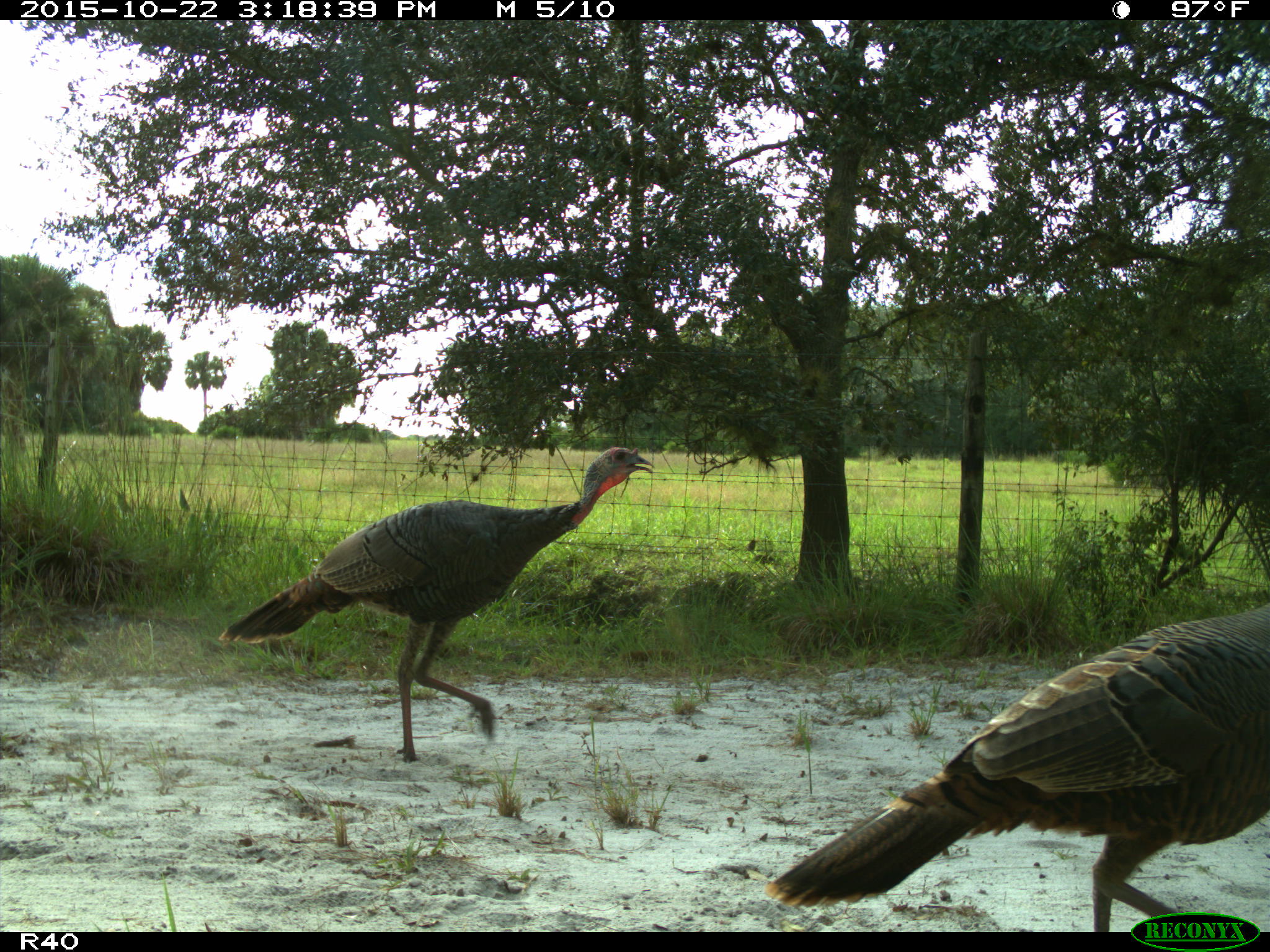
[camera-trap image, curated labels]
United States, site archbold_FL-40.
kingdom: Animalia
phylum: Chordata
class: Aves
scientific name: Aves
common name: birds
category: unidentified bird